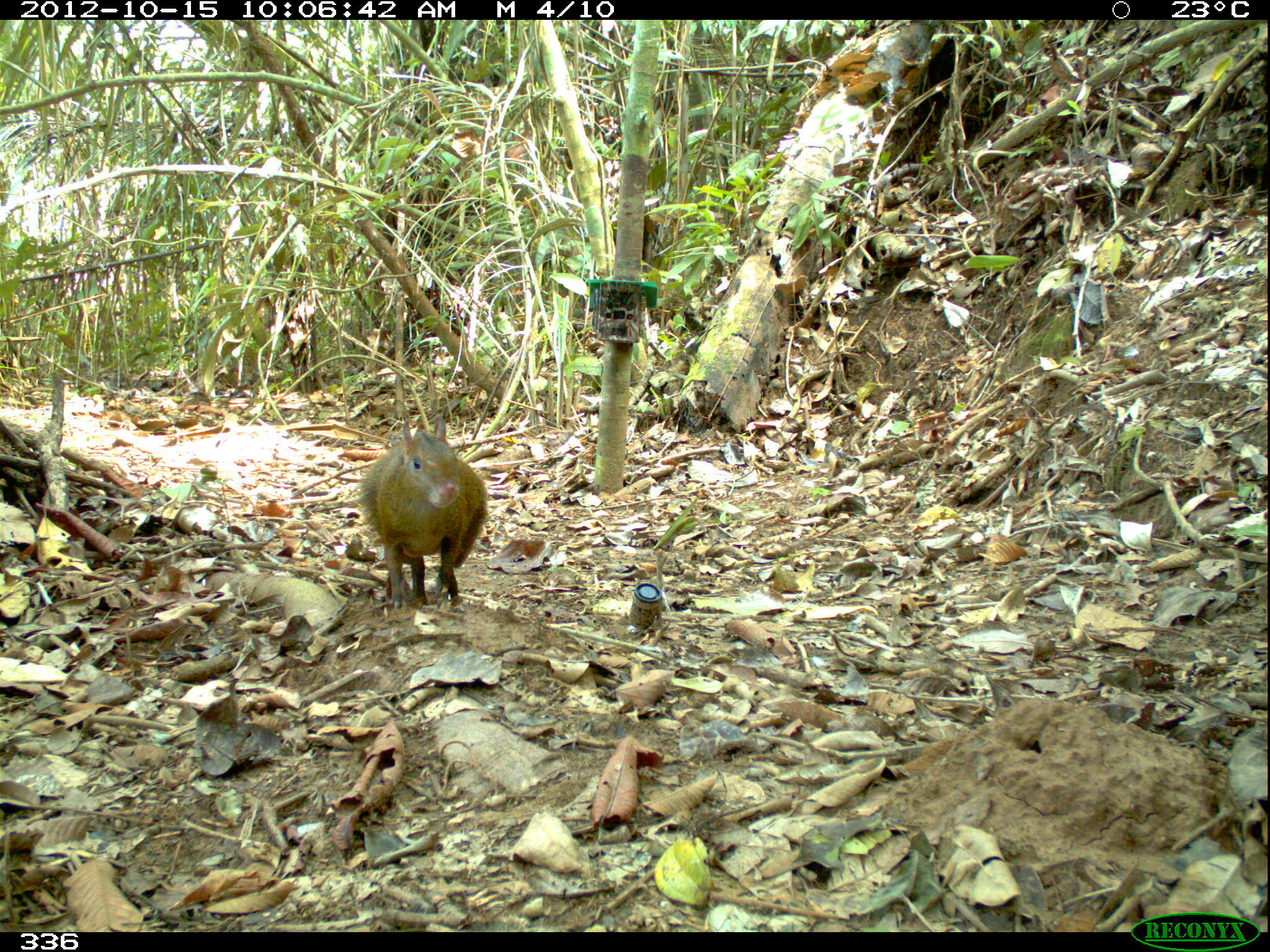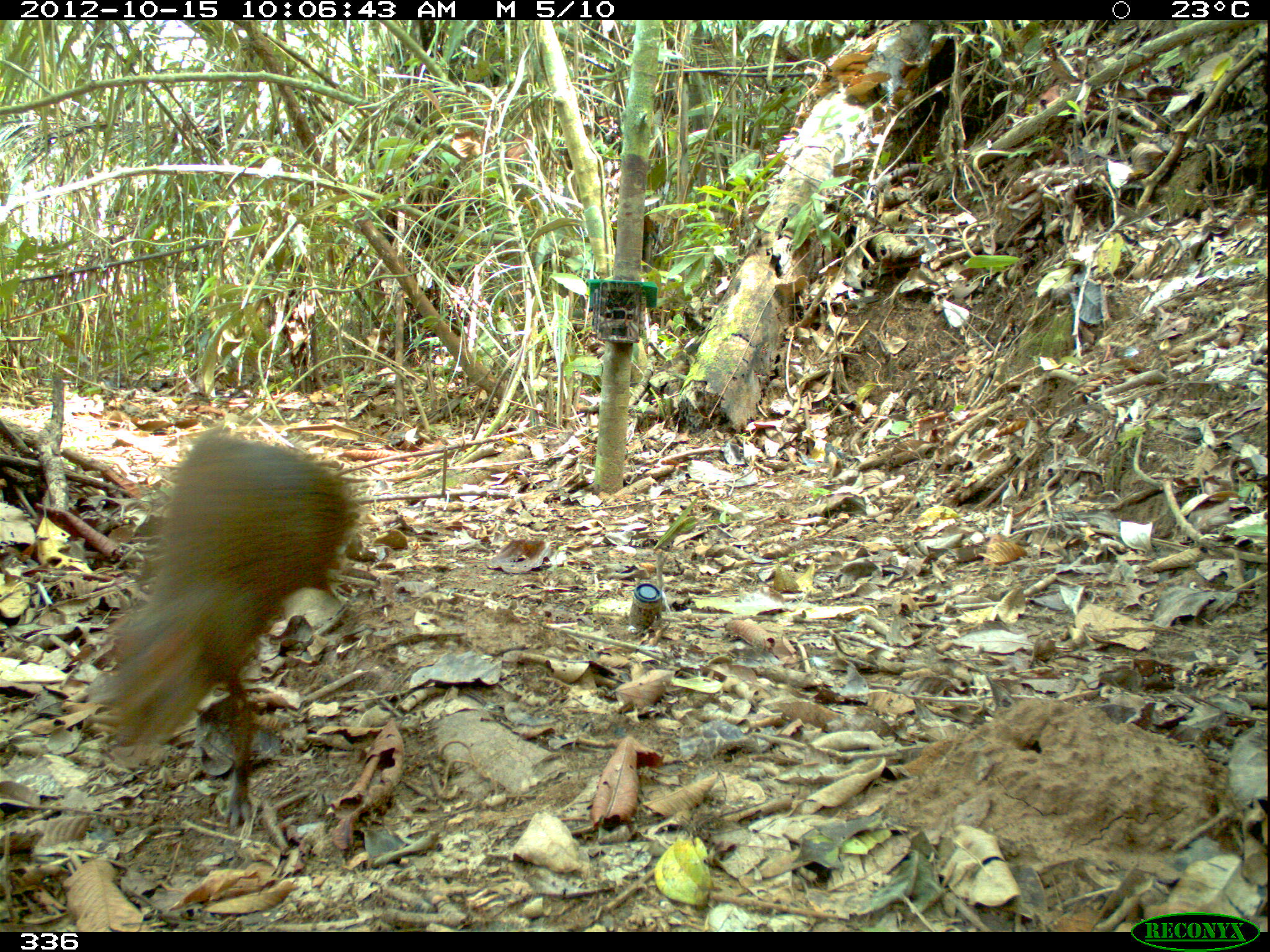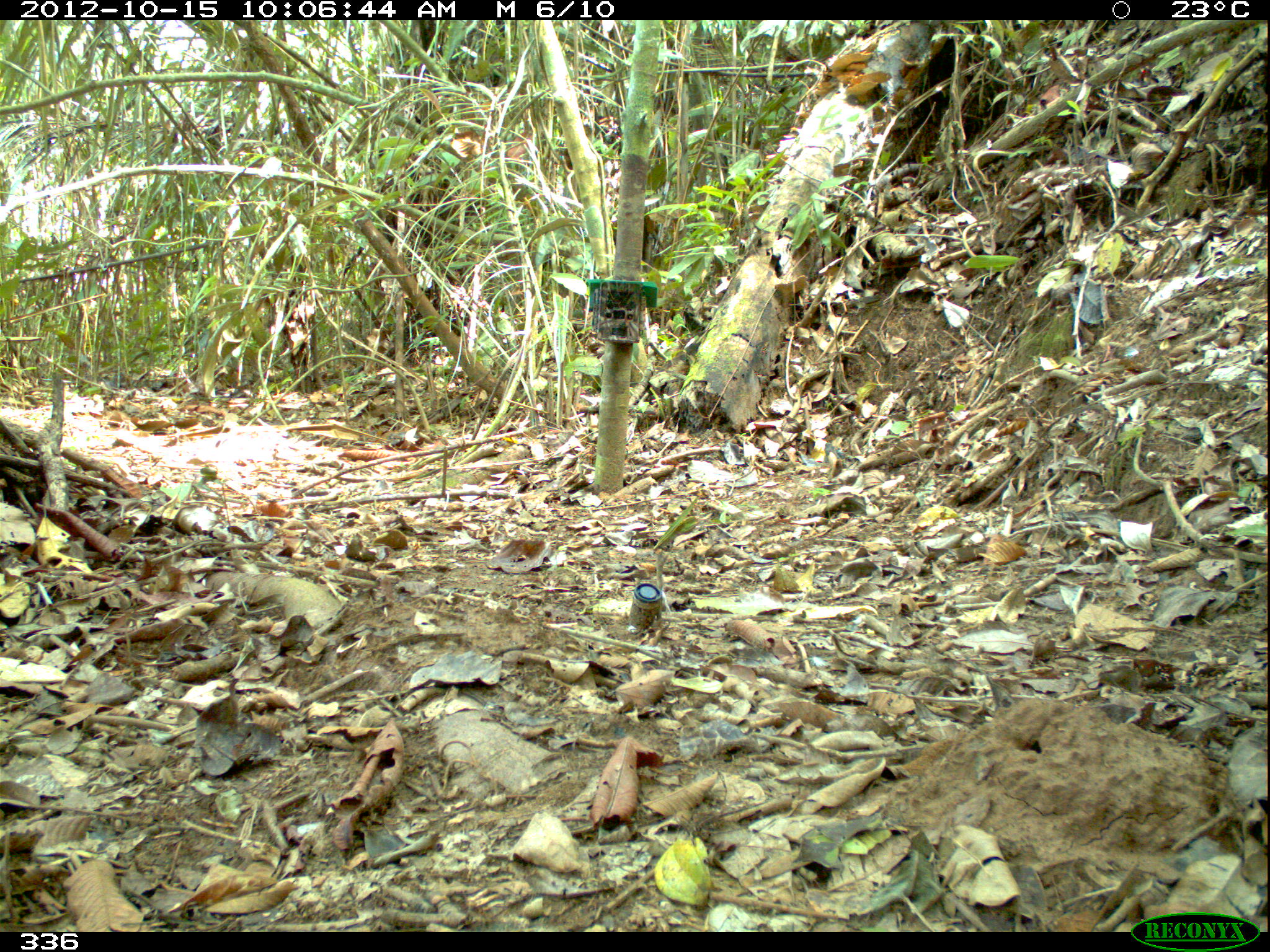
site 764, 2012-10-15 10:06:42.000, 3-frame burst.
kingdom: Animalia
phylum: Chordata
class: Mammalia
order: Rodentia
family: Dasyproctidae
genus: Dasyprocta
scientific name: Dasyprocta punctata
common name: central american agouti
Dasyprocta punctata (central american agouti).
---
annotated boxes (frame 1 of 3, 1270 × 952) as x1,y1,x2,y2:
dasyprocta punctata: 360,414,488,610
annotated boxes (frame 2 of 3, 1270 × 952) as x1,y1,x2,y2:
dasyprocta punctata: 108,424,358,827